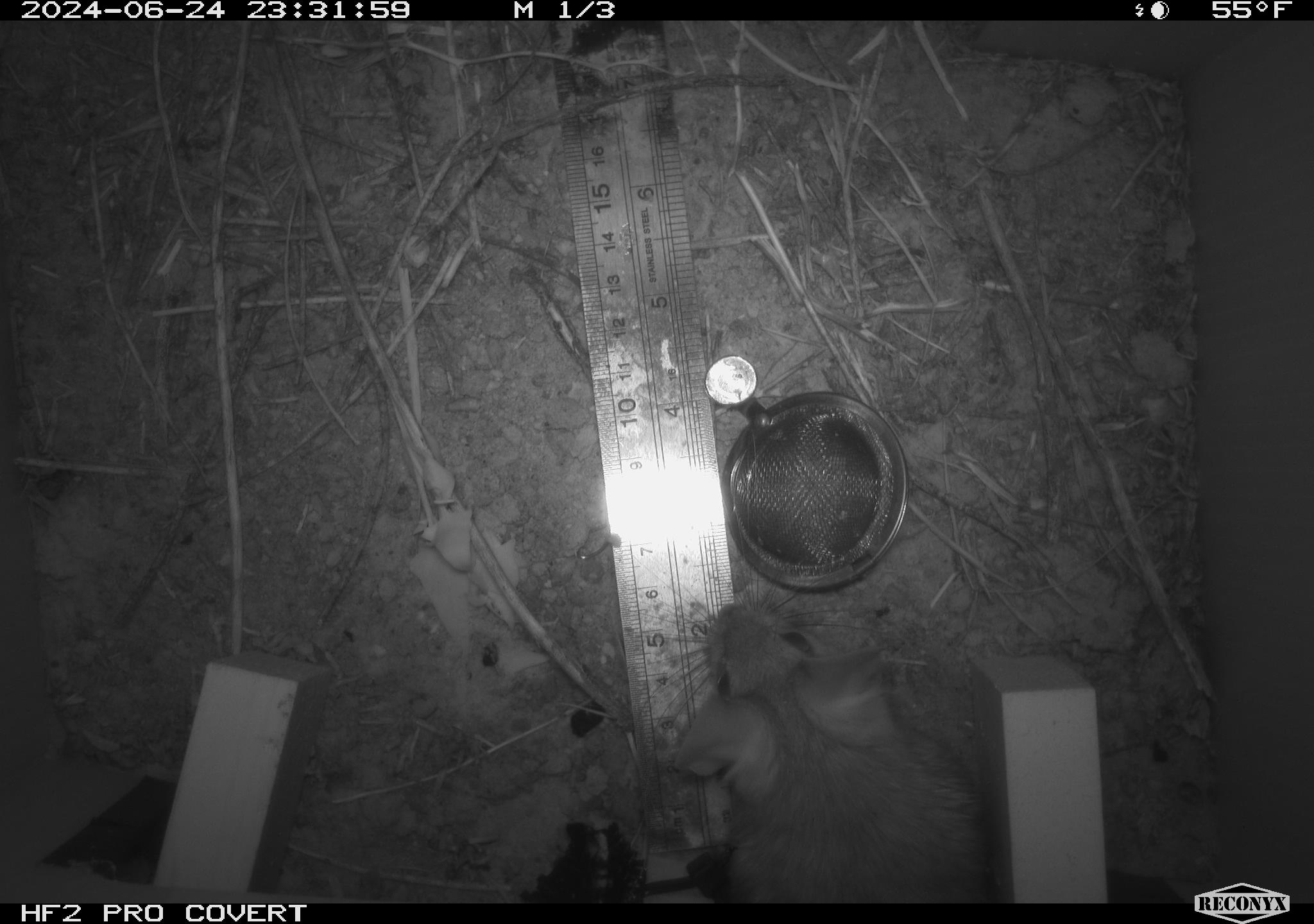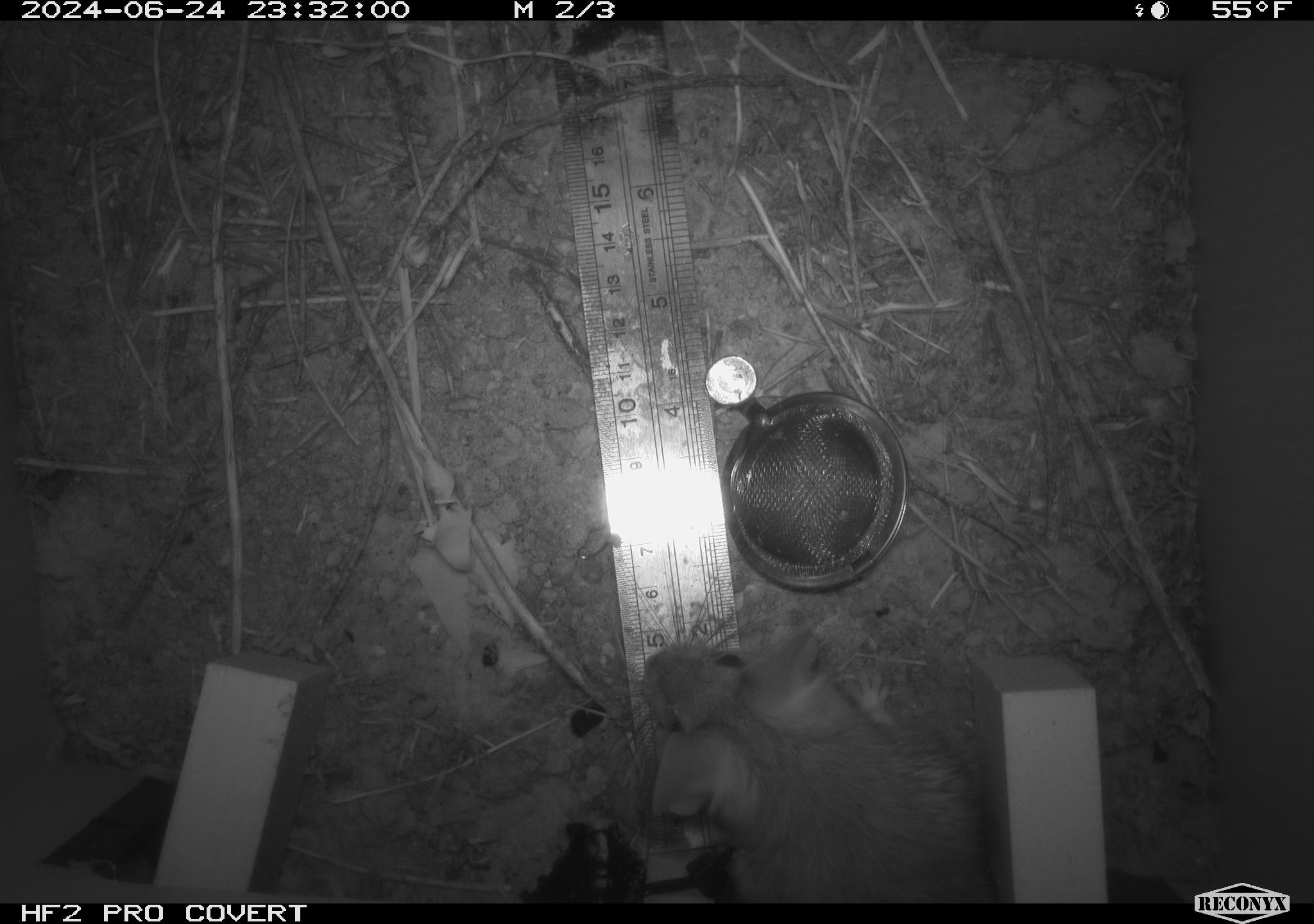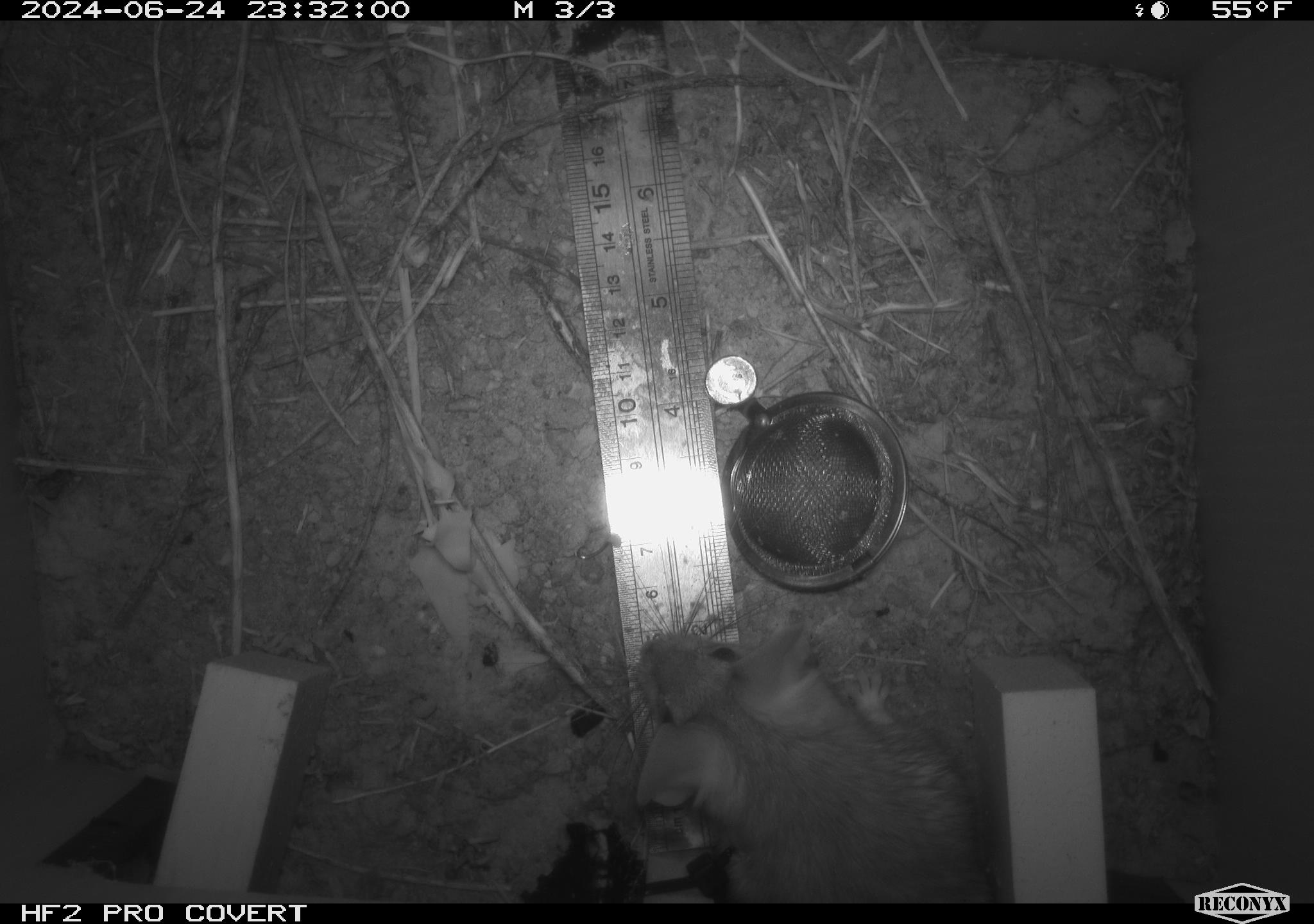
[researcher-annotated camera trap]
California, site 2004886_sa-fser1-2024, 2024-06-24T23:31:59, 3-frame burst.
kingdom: Animalia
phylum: Chordata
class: Mammalia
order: Rodentia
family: Cricetidae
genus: Neotoma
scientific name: Neotoma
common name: pack rat or woodrat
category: neotoma species